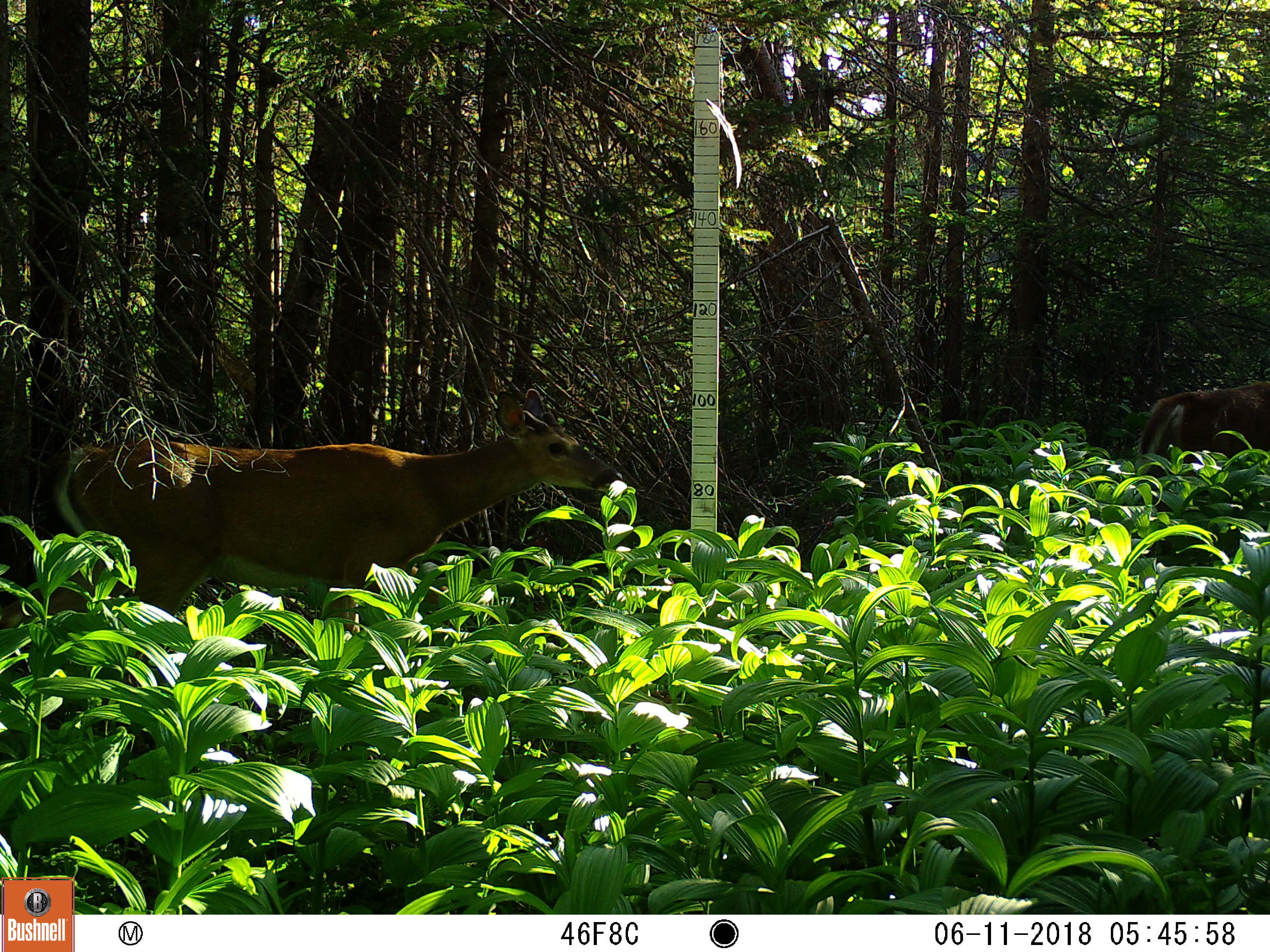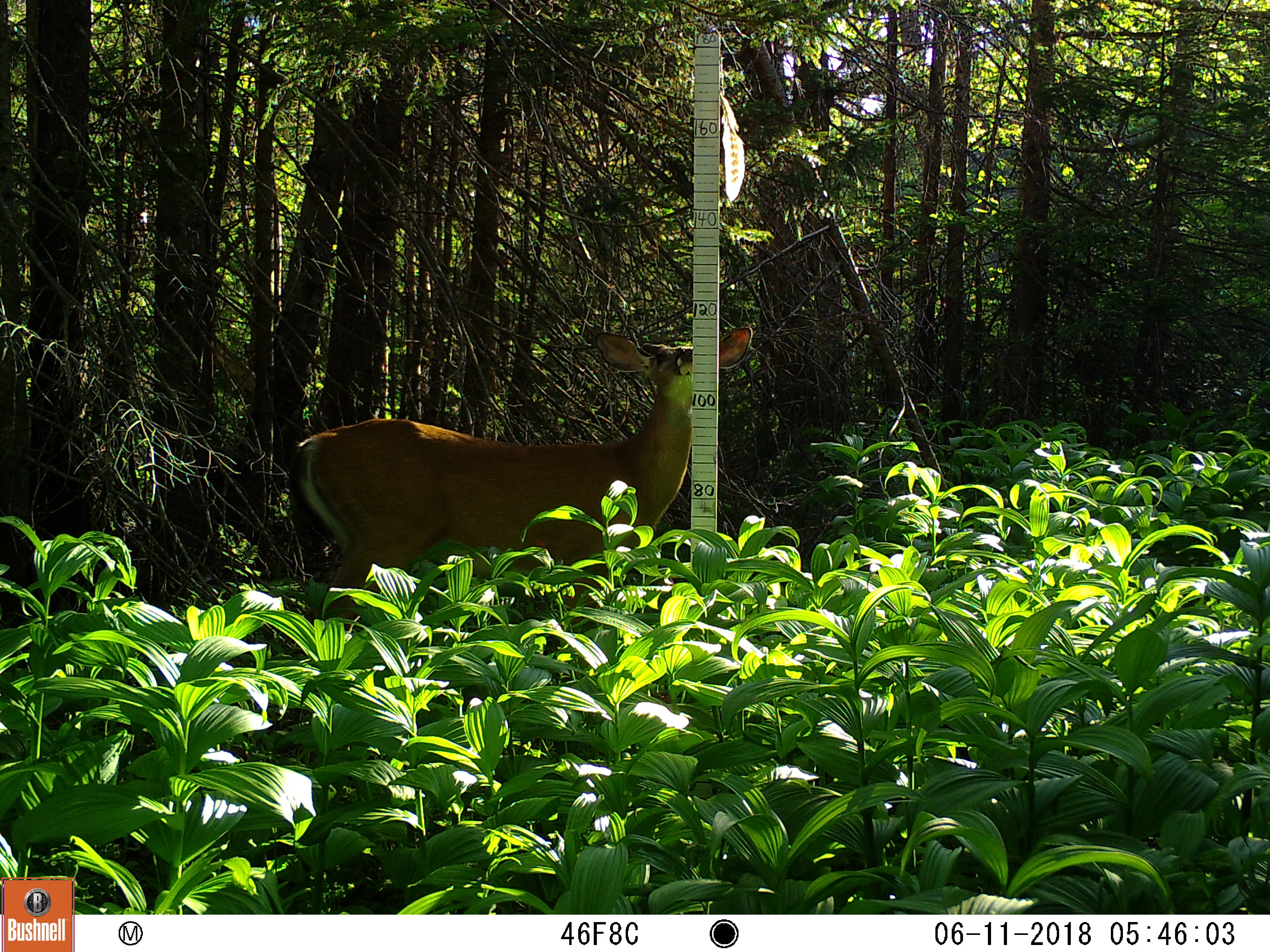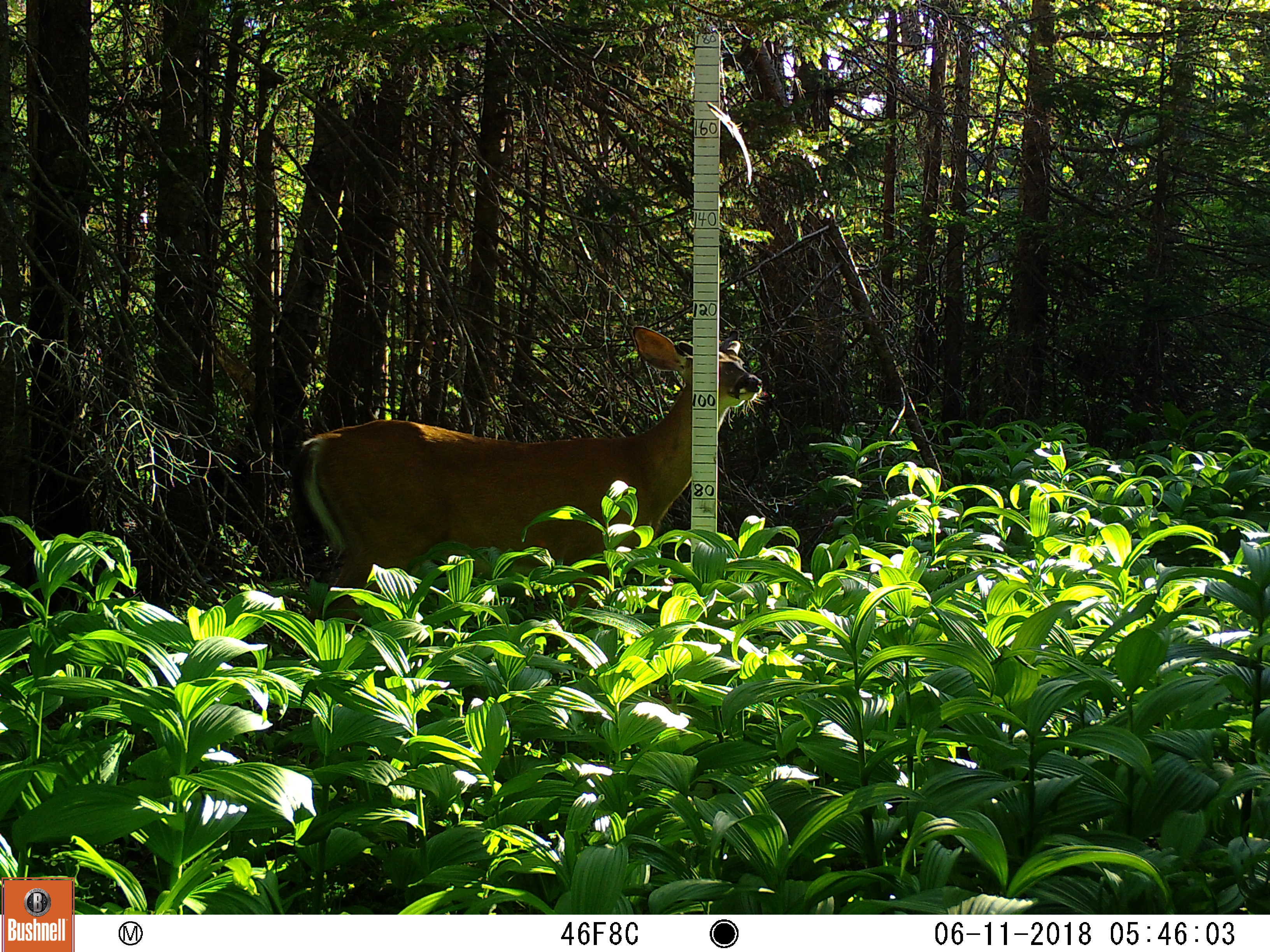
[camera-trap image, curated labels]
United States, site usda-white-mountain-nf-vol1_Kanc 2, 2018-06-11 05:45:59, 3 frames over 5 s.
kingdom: Animalia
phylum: Chordata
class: Mammalia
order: Artiodactyla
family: Cervidae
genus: Odocoileus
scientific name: Odocoileus virginianus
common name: white-tailed deer